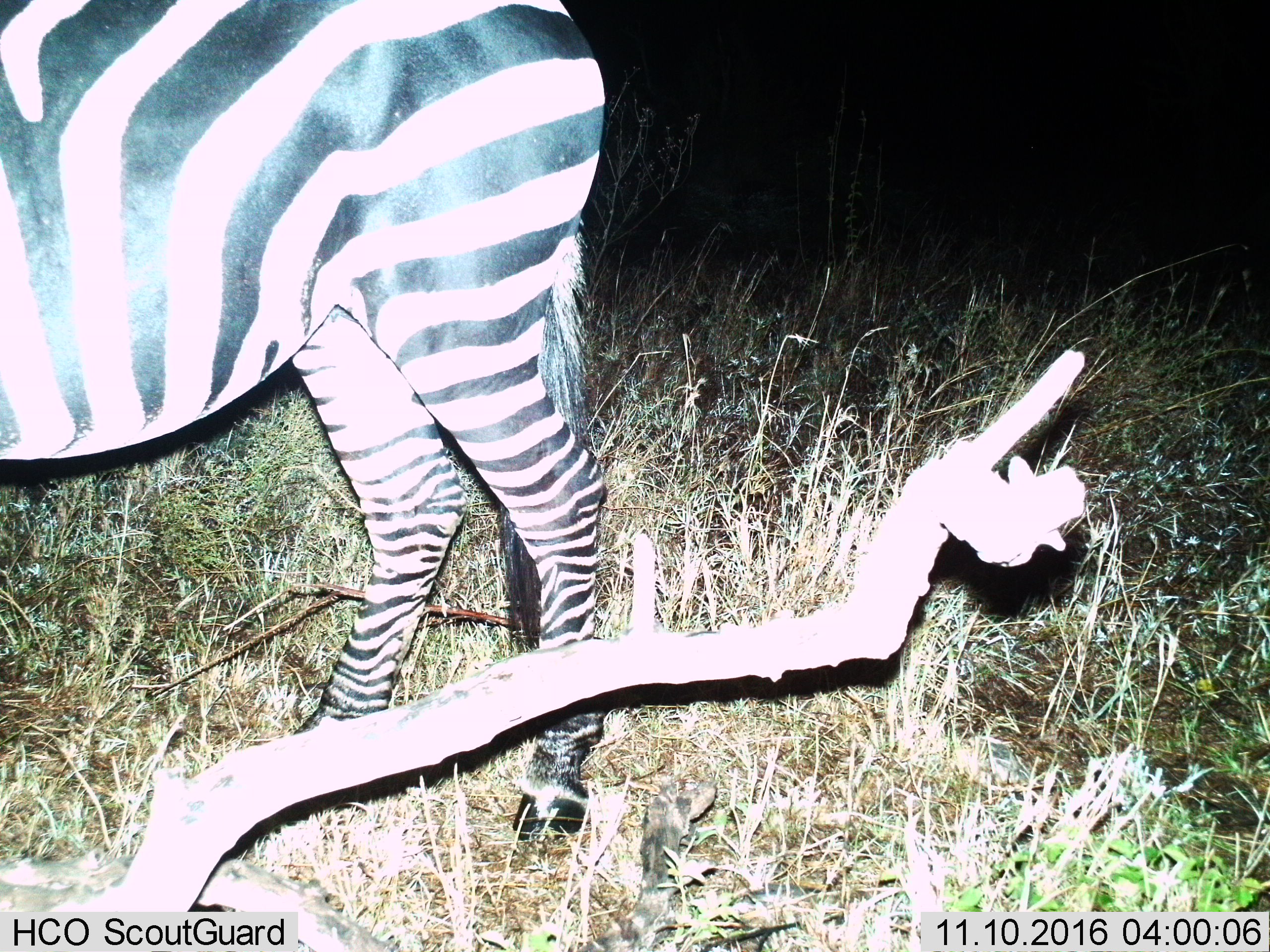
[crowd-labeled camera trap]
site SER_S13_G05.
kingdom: Animalia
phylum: Chordata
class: Mammalia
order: Perissodactyla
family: Equidae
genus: Equus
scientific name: Equus quagga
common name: plains zebra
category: zebraplains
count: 1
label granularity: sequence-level